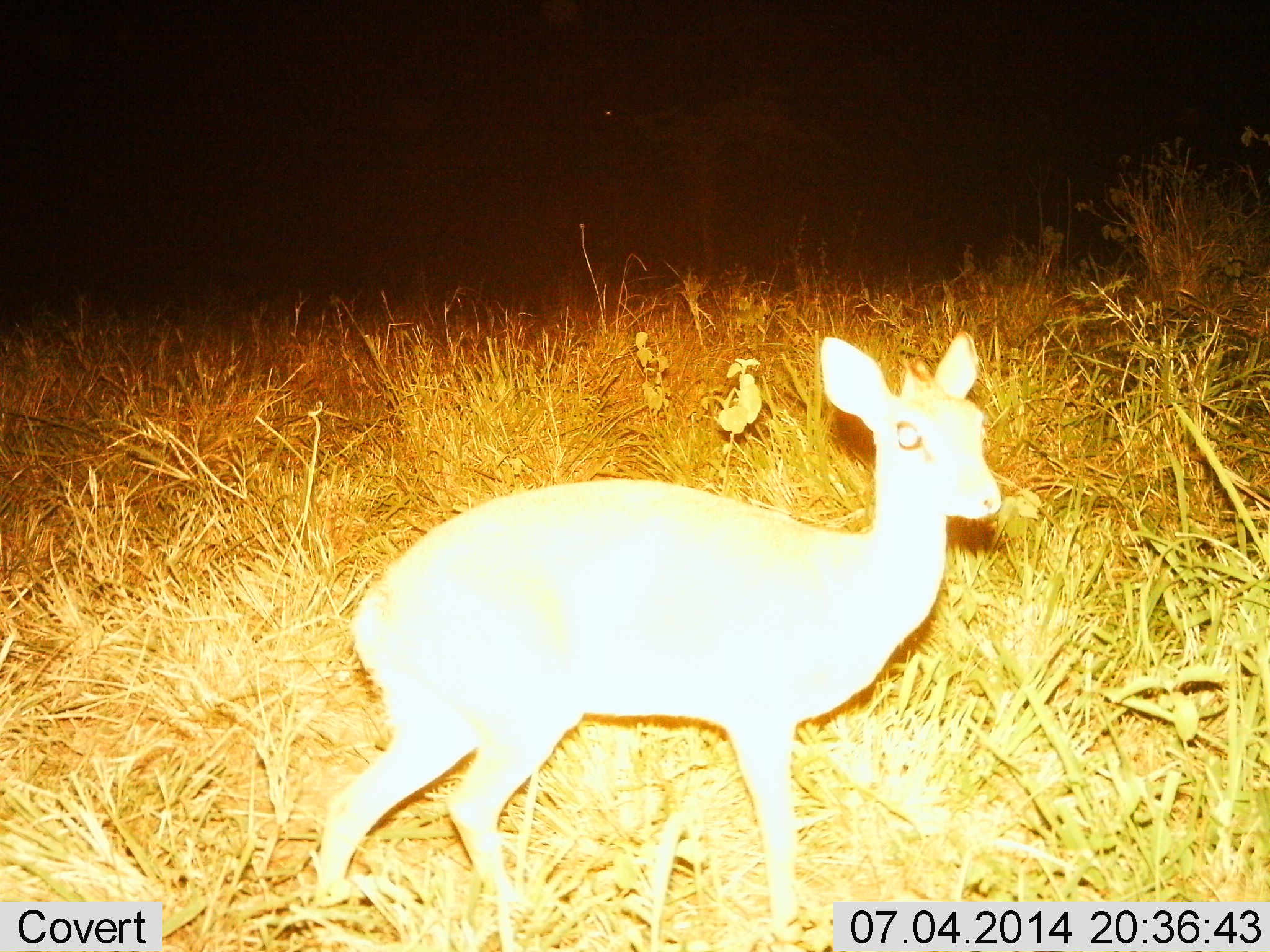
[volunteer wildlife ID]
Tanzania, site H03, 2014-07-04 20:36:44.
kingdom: Animalia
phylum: Chordata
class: Mammalia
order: Artiodactyla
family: Bovidae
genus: Madoqua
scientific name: Madoqua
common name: dikdik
Dikdik (Madoqua), count 1. Behavior (volunteer vote fractions): standing 90%, resting 0%, moving 10%, interacting 0%. Young present (vote fraction): 10%. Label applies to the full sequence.